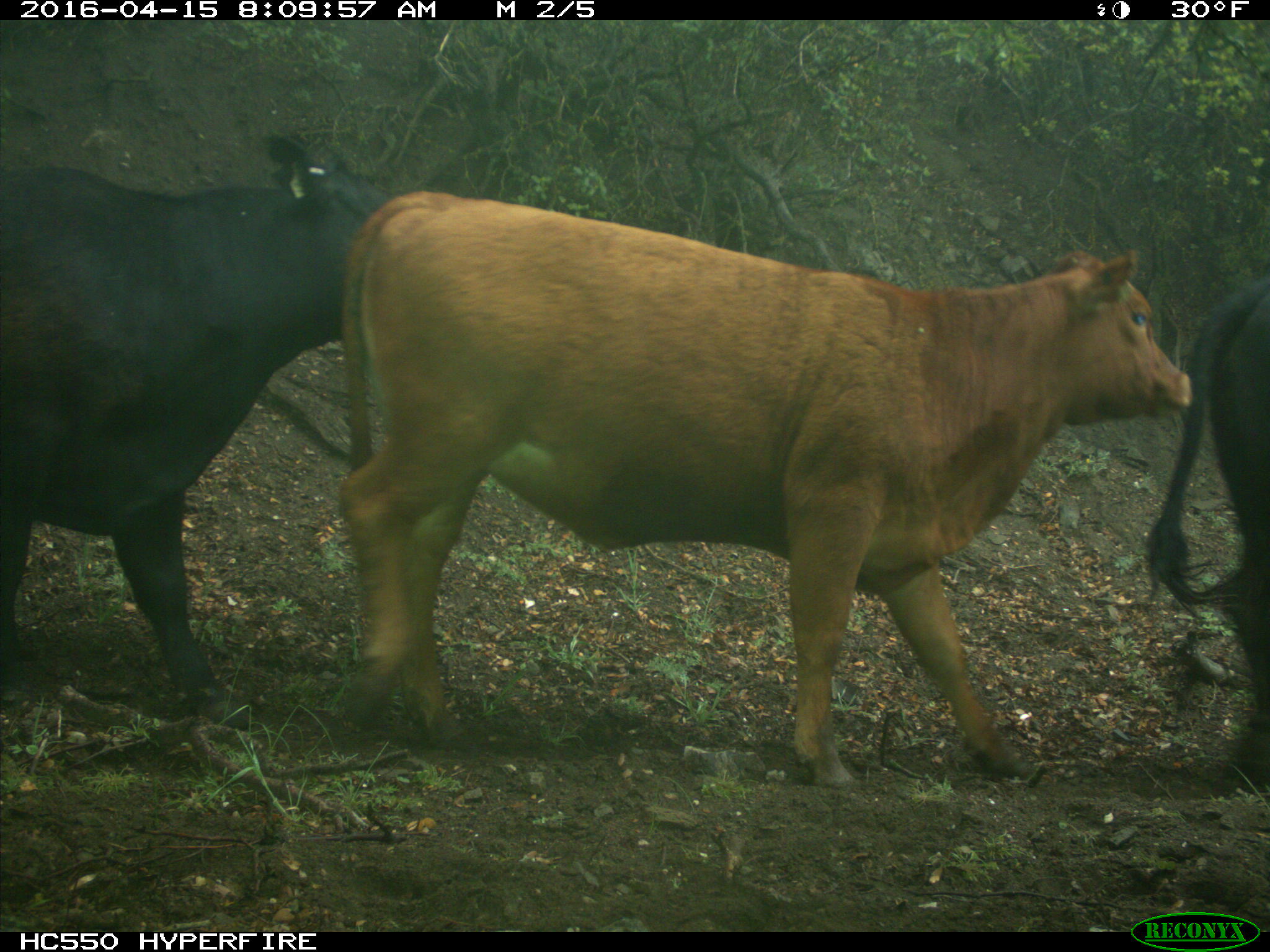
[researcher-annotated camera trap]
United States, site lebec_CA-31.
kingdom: Animalia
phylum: Chordata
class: Mammalia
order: Artiodactyla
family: Bovidae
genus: Bos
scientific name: Bos taurus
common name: domestic cow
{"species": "Bos taurus (domestic cow)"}